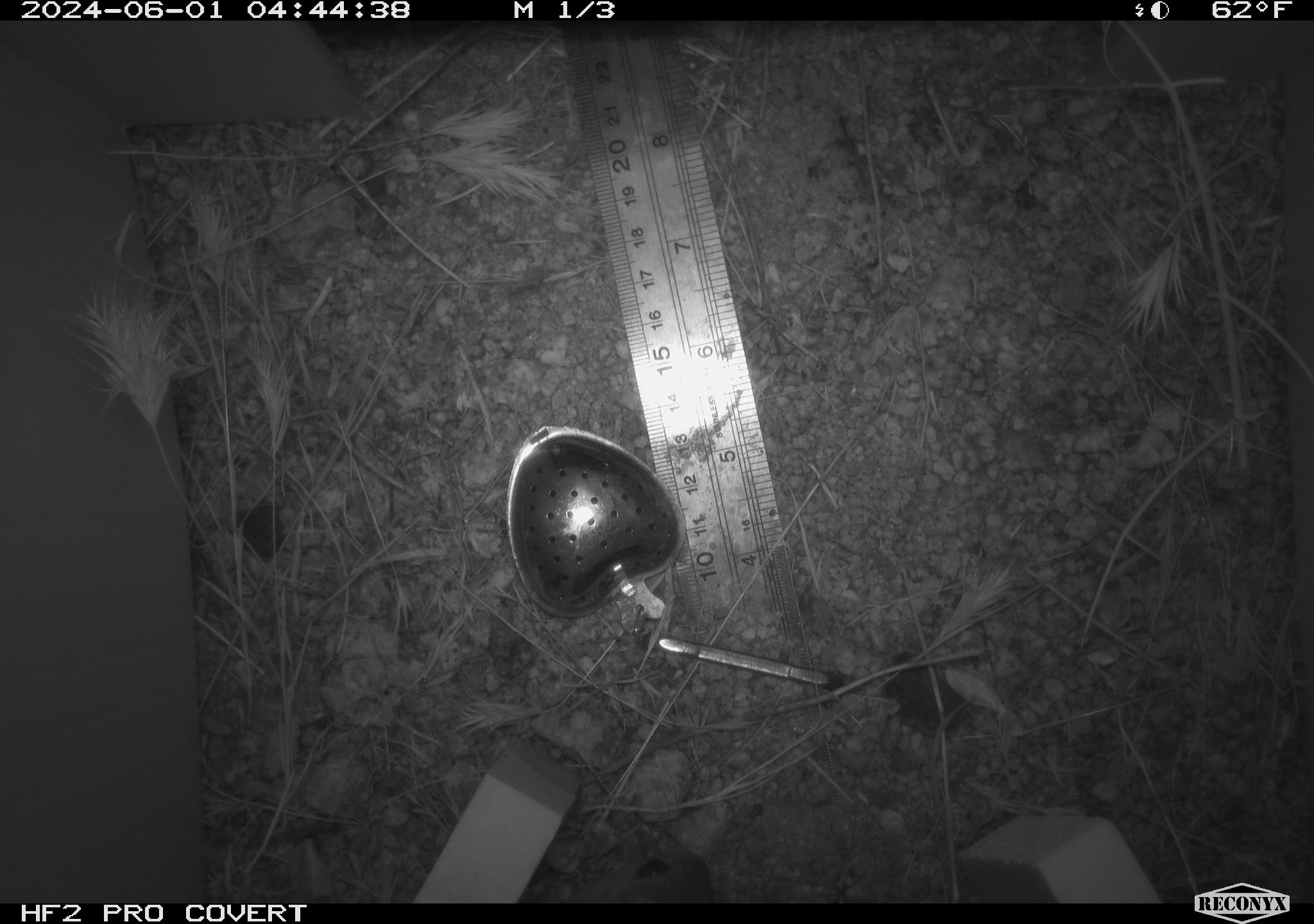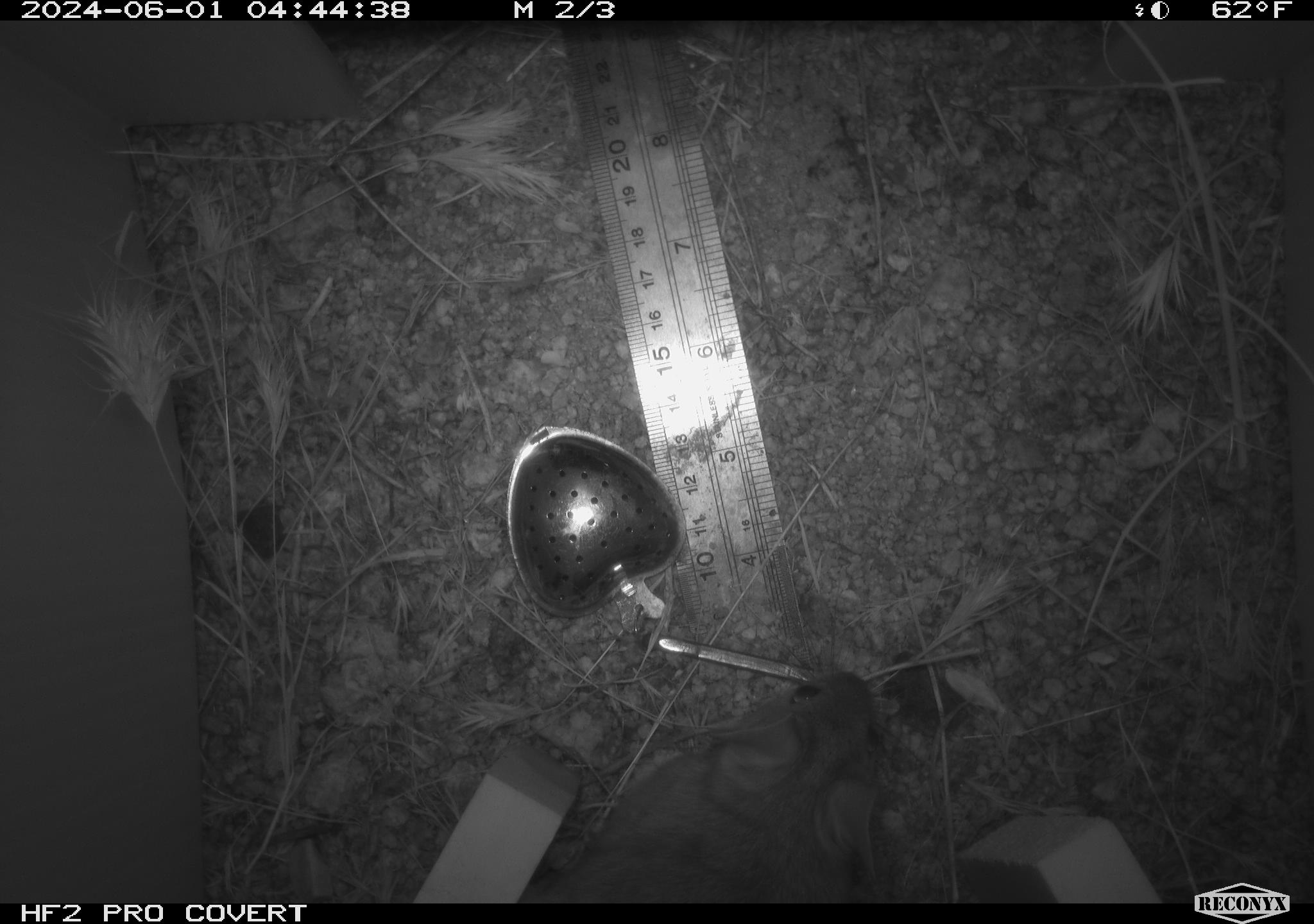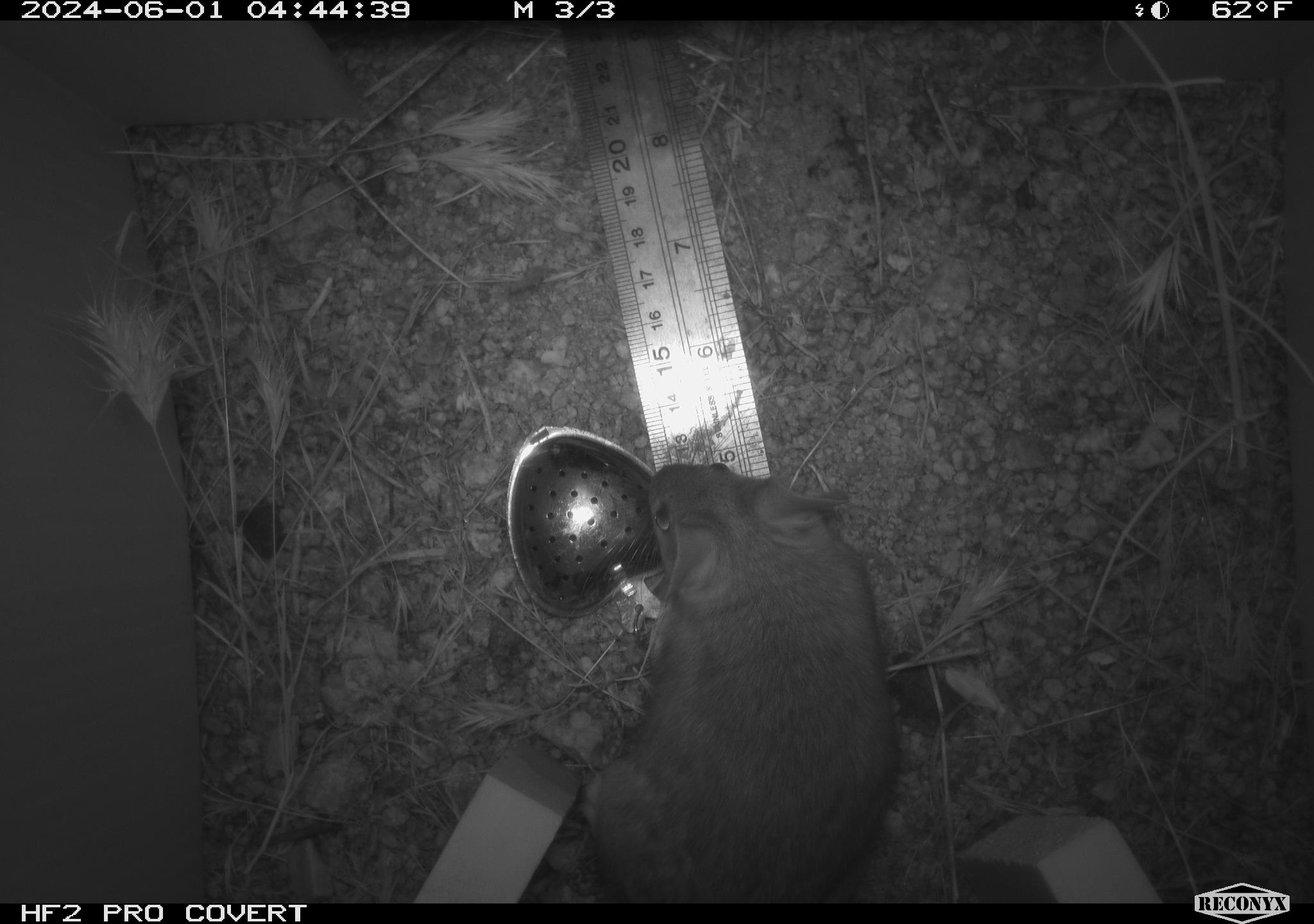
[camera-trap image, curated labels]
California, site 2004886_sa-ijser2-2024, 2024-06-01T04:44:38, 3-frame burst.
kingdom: Animalia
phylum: Chordata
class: Mammalia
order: Rodentia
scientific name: Rodentia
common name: woodrat or rat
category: woodrat or rat species